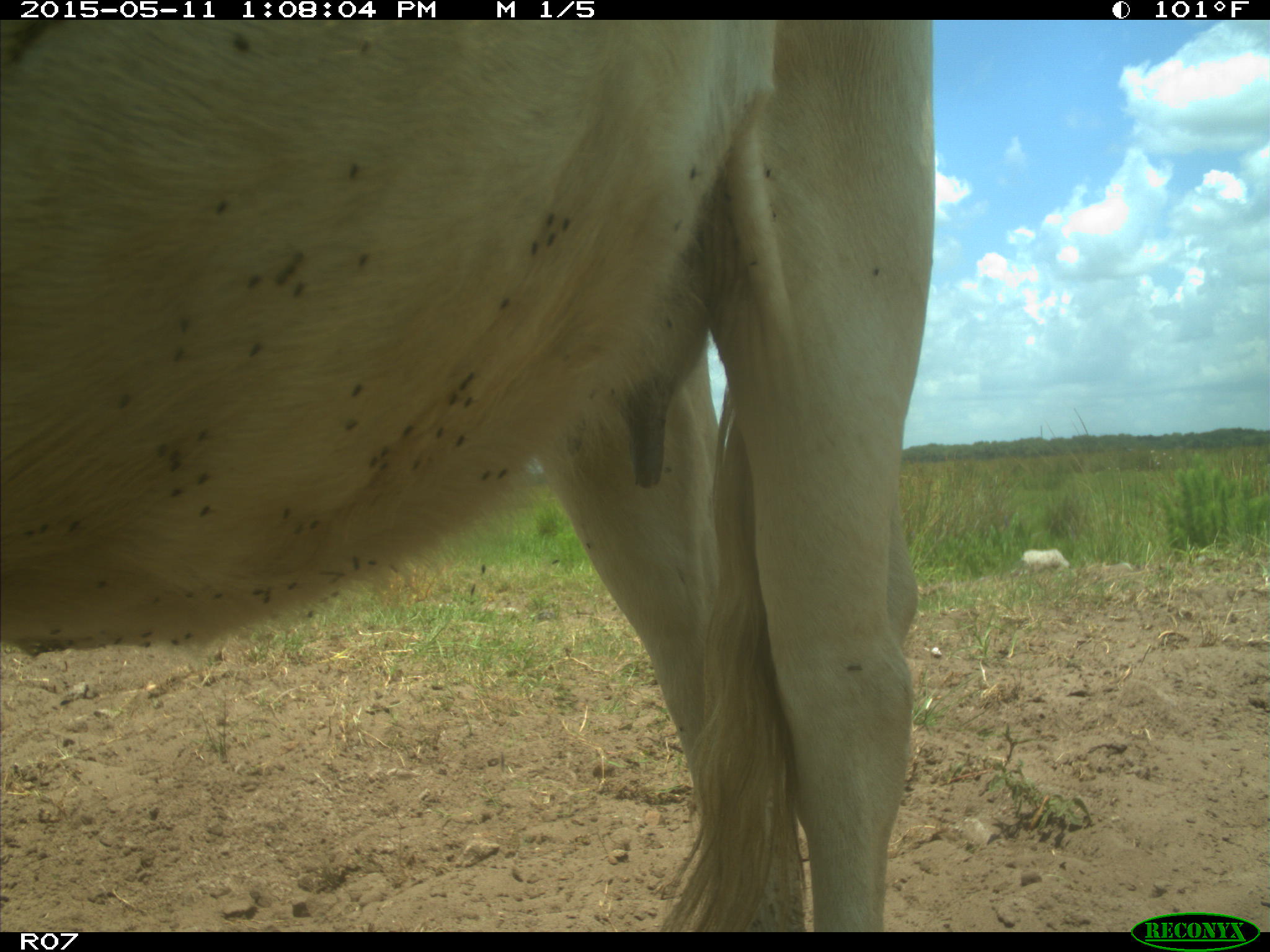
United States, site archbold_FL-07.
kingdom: Animalia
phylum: Chordata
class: Mammalia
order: Artiodactyla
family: Bovidae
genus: Bos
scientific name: Bos taurus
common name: domestic cow